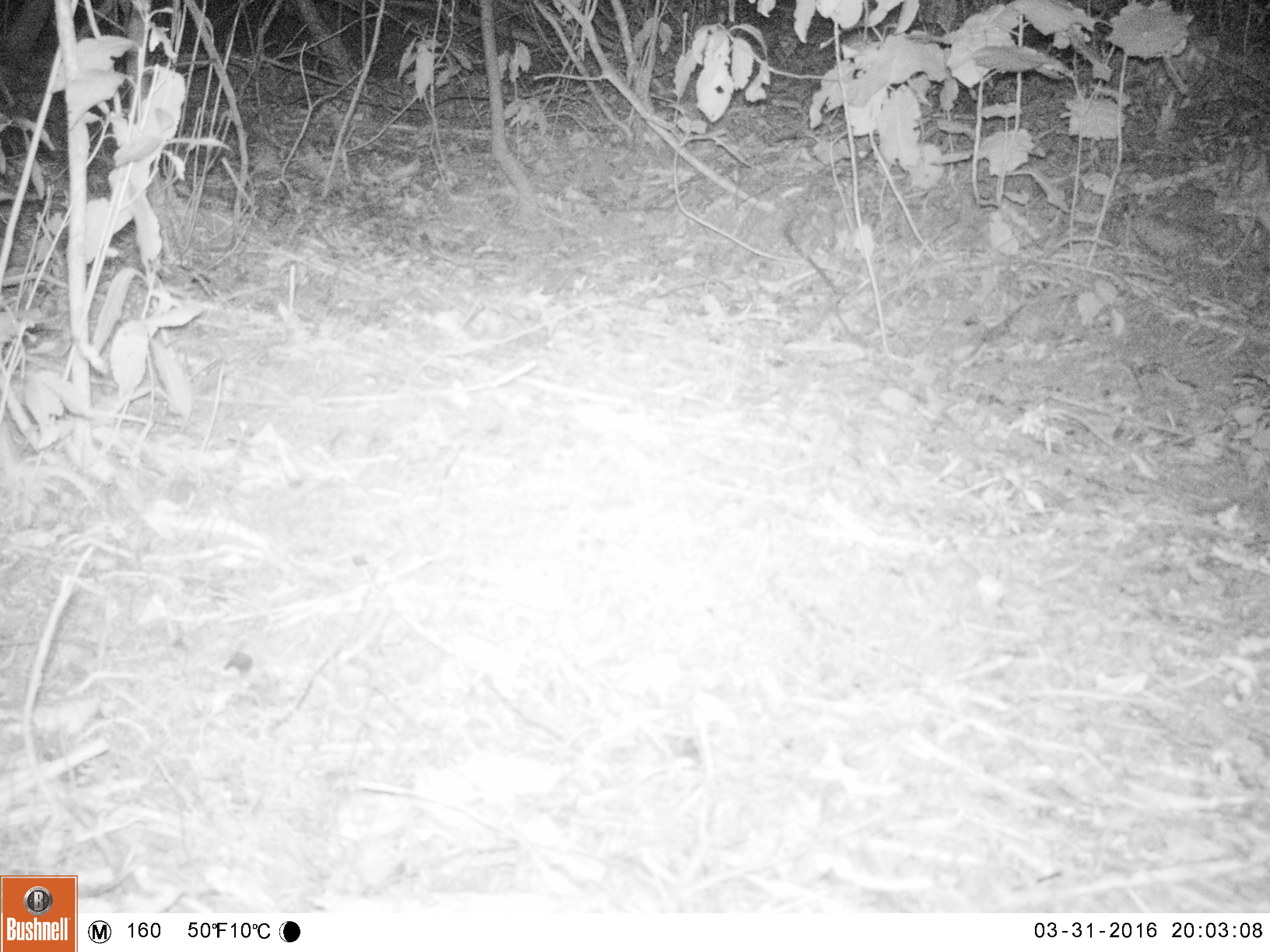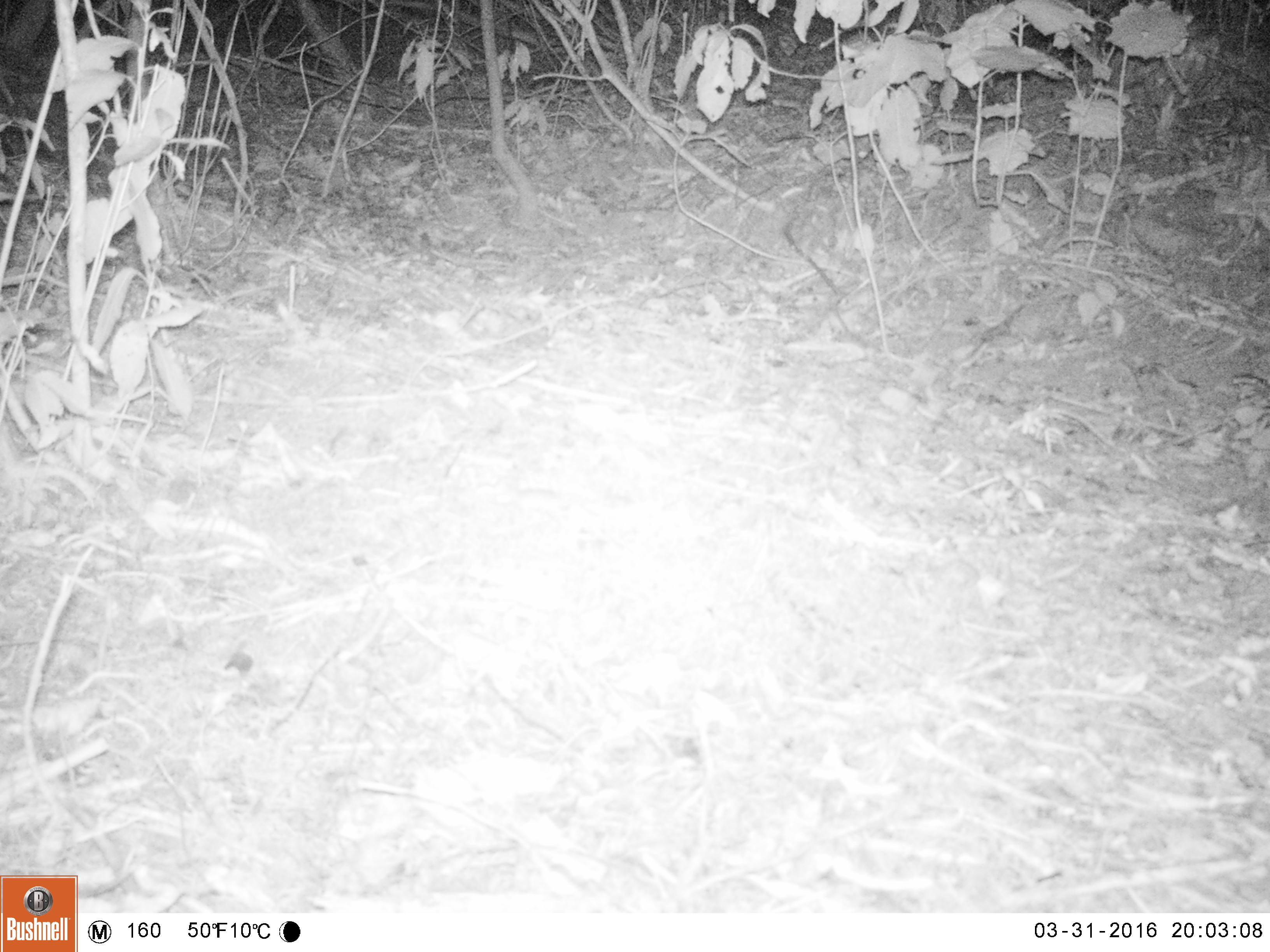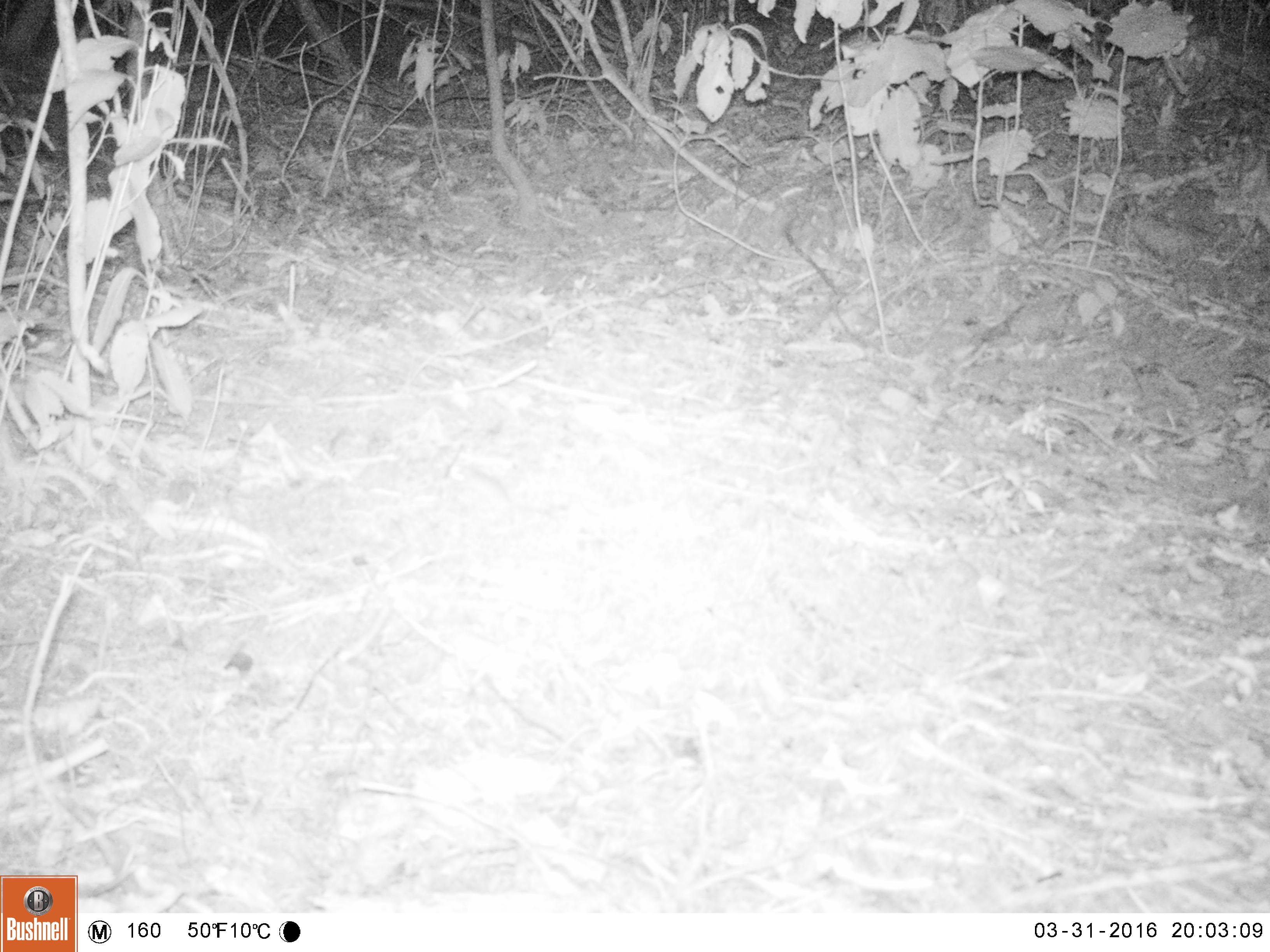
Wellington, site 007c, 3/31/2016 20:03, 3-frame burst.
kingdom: Animalia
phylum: Chordata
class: Mammalia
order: Rodentia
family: Muridae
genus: Mus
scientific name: Mus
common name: mouse